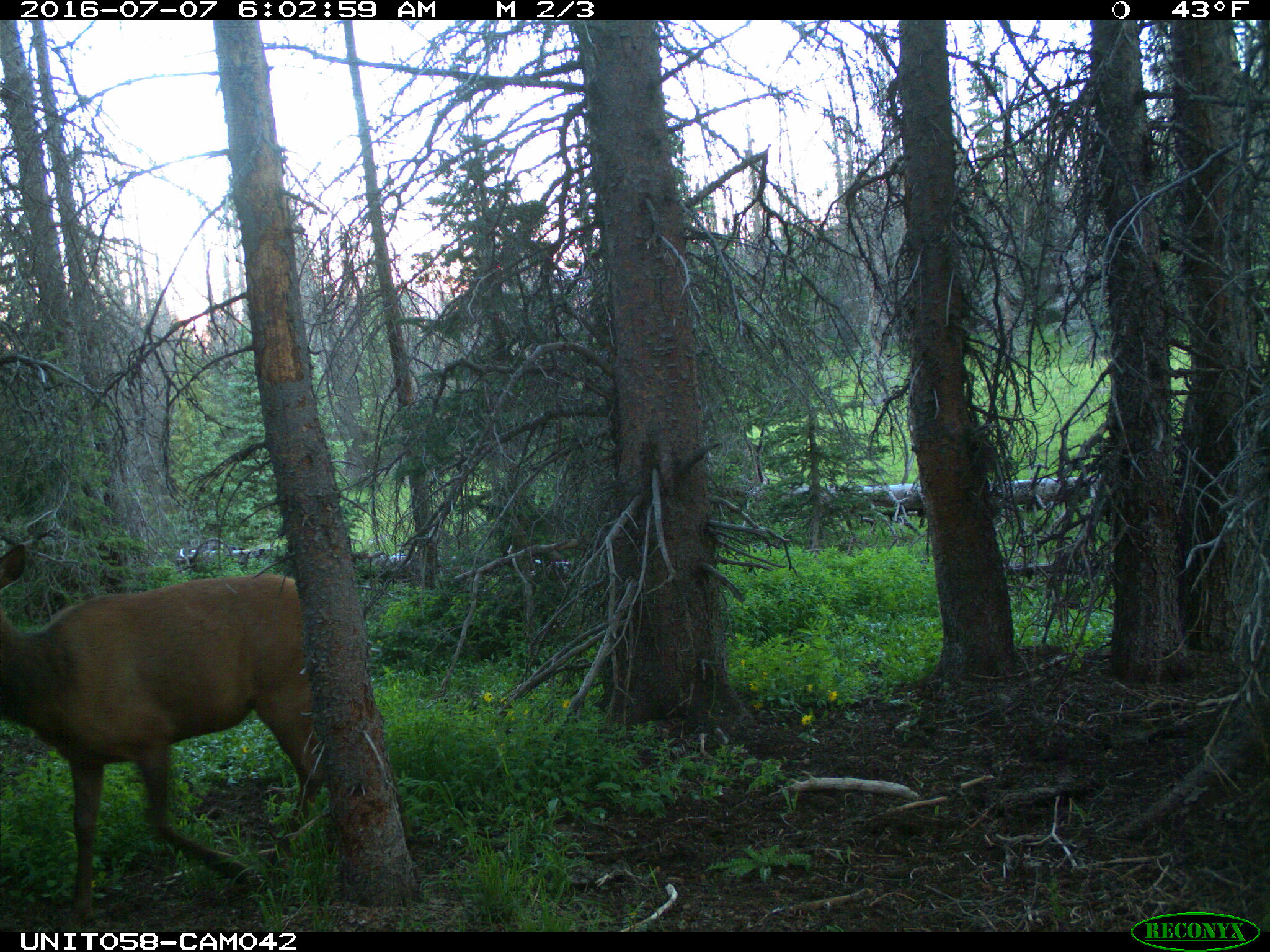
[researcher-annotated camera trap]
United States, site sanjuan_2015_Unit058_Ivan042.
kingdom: Animalia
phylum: Chordata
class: Mammalia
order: Artiodactyla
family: Cervidae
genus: Cervus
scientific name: Cervus elaphus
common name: red deer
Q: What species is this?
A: Cervus elaphus (red deer).